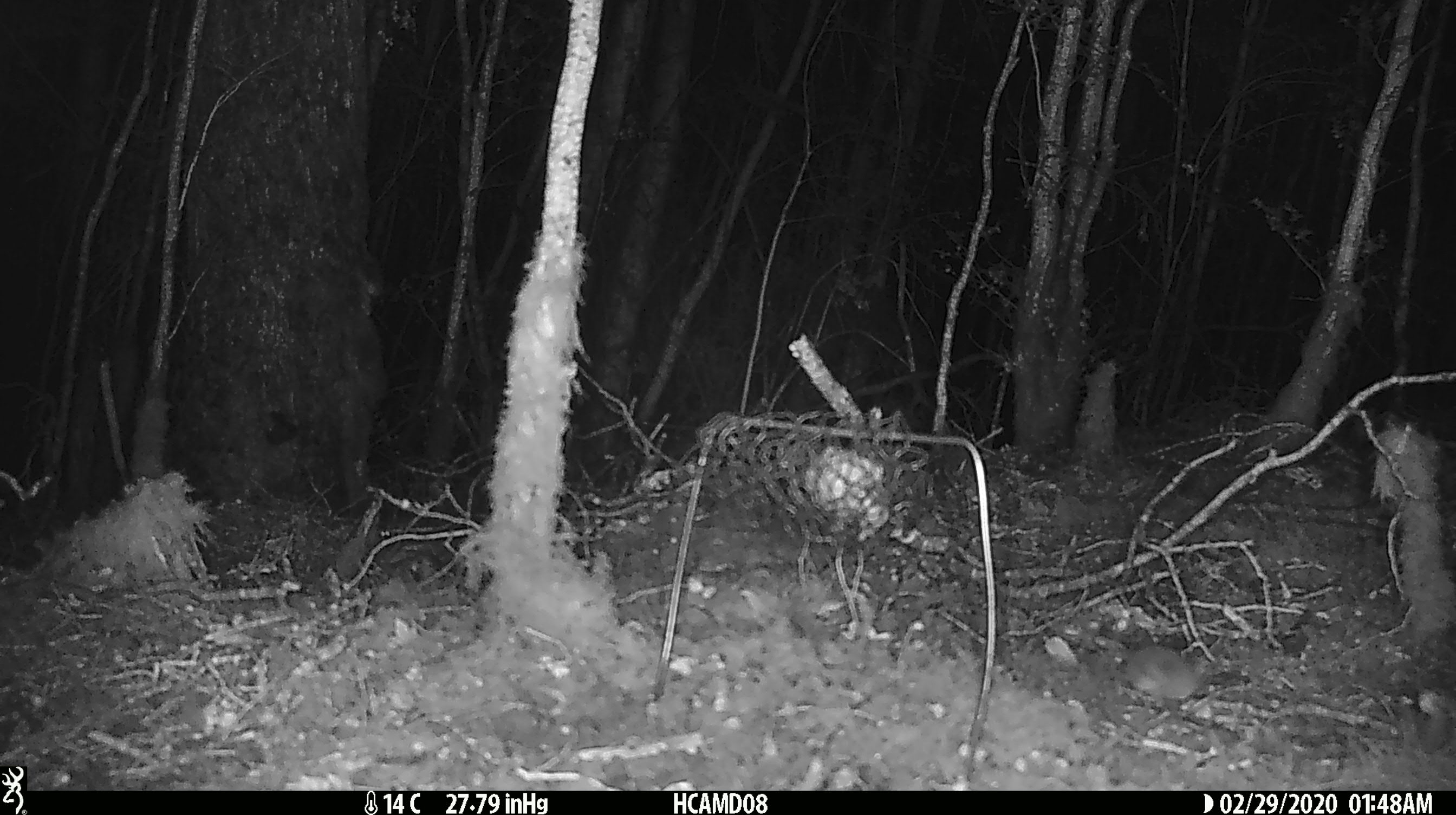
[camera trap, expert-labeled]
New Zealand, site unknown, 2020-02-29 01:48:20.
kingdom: Animalia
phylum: Chordata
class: Mammalia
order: Rodentia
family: Muridae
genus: Mus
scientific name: Mus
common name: mouse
Mouse (Mus).